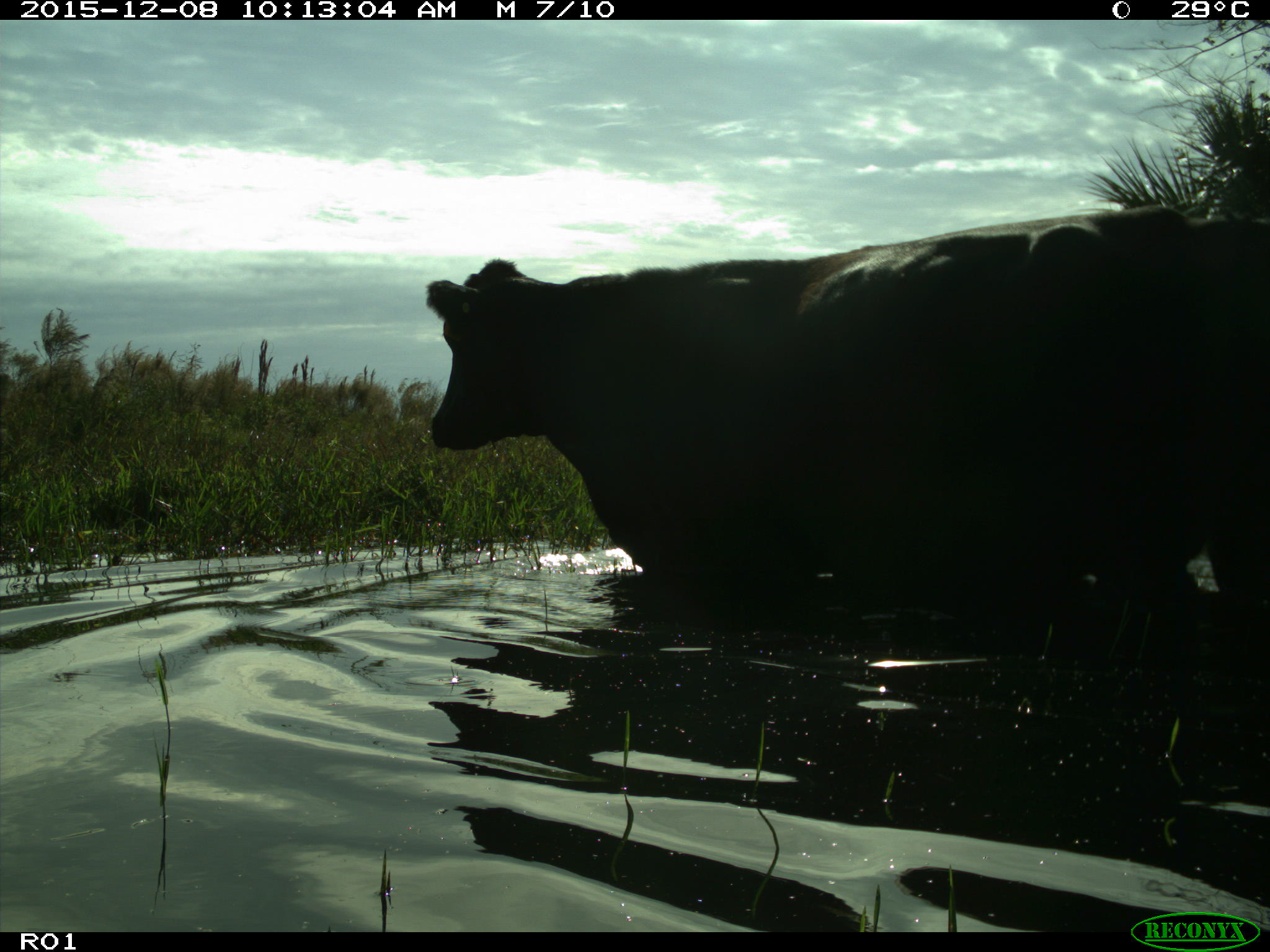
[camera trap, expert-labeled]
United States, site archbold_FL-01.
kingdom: Animalia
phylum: Chordata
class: Mammalia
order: Artiodactyla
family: Bovidae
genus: Bos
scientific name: Bos taurus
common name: domestic cow